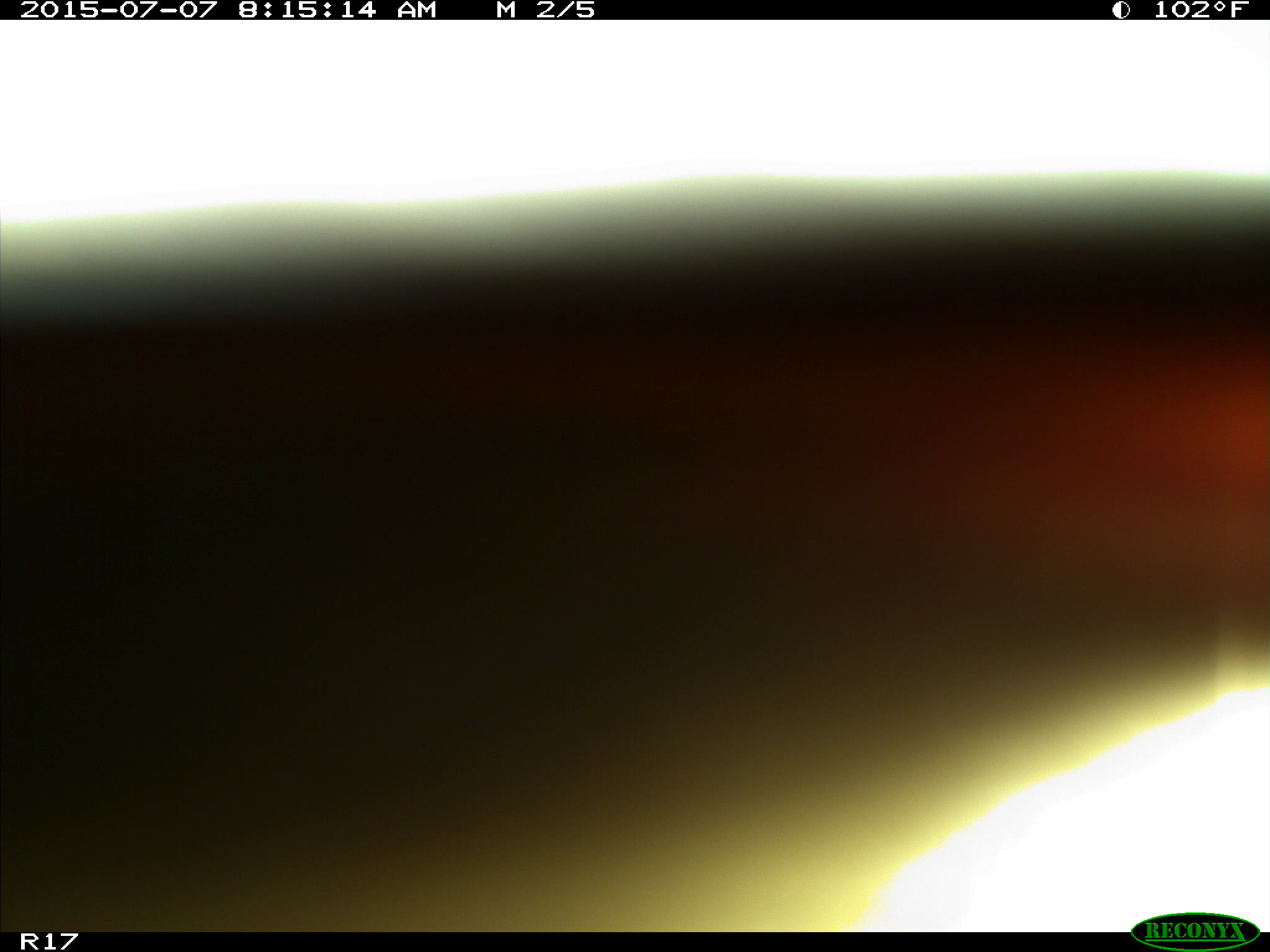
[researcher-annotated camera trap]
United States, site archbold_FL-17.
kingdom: Animalia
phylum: Chordata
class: Mammalia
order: Artiodactyla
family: Bovidae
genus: Bos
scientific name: Bos taurus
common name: domestic cow